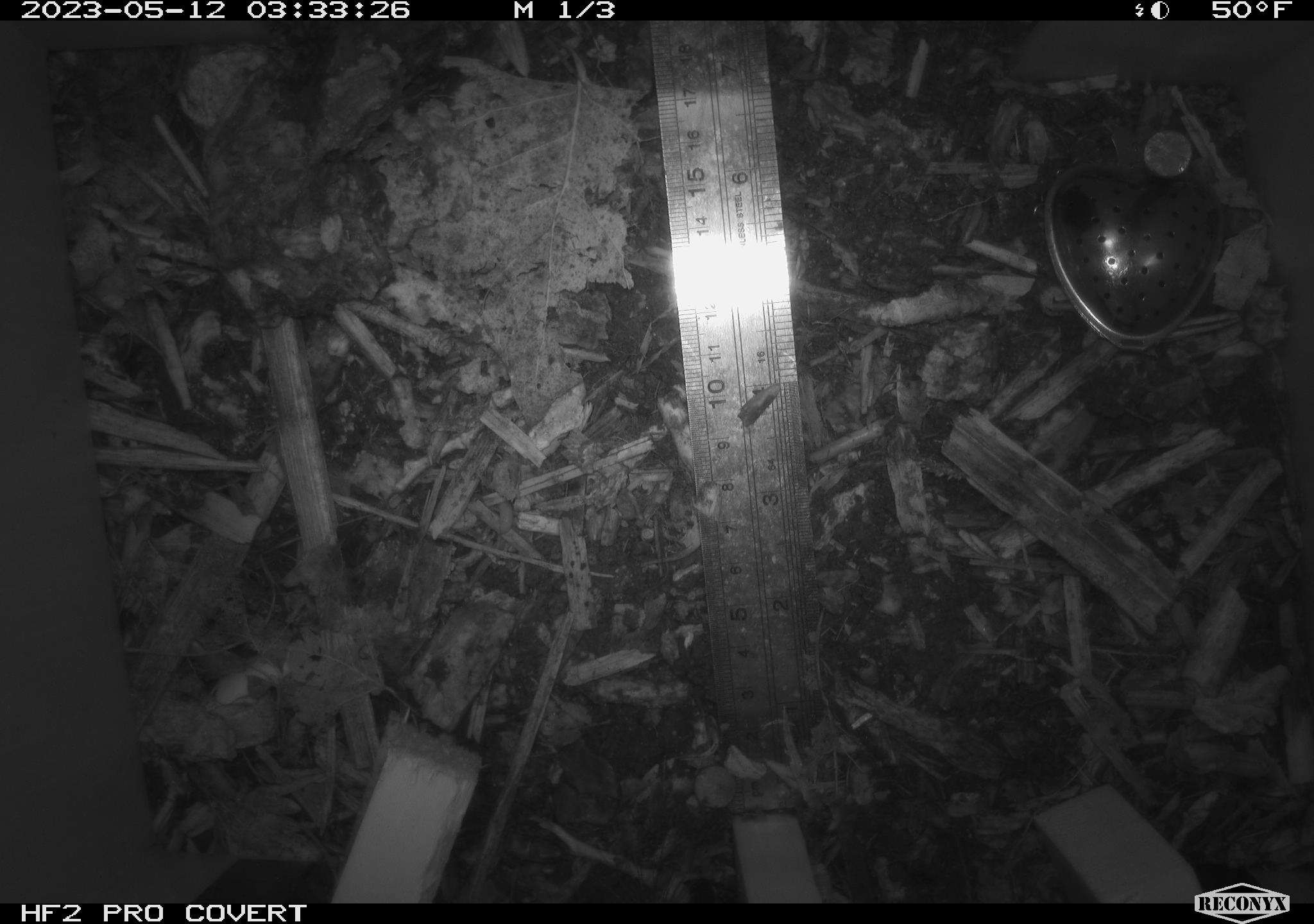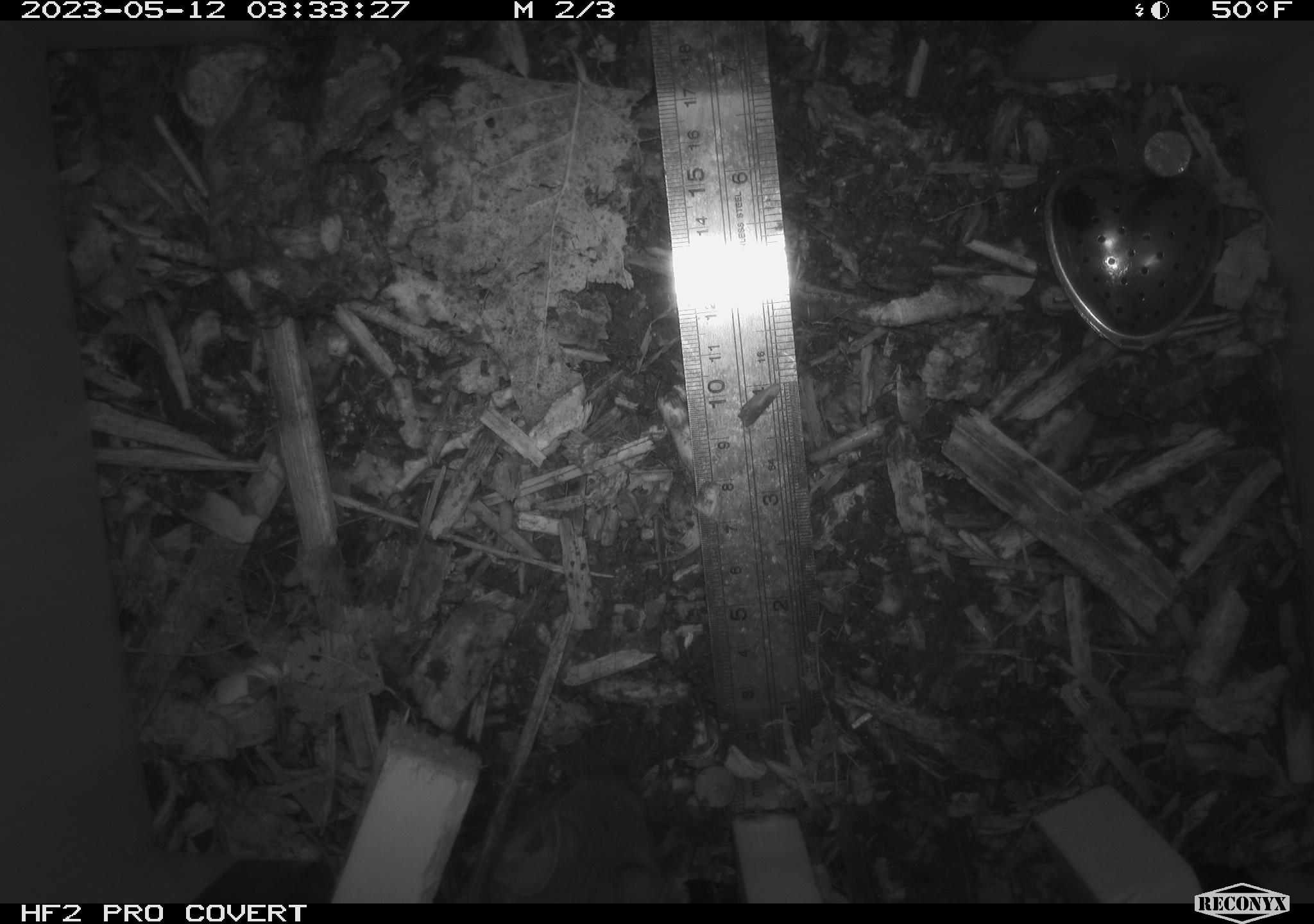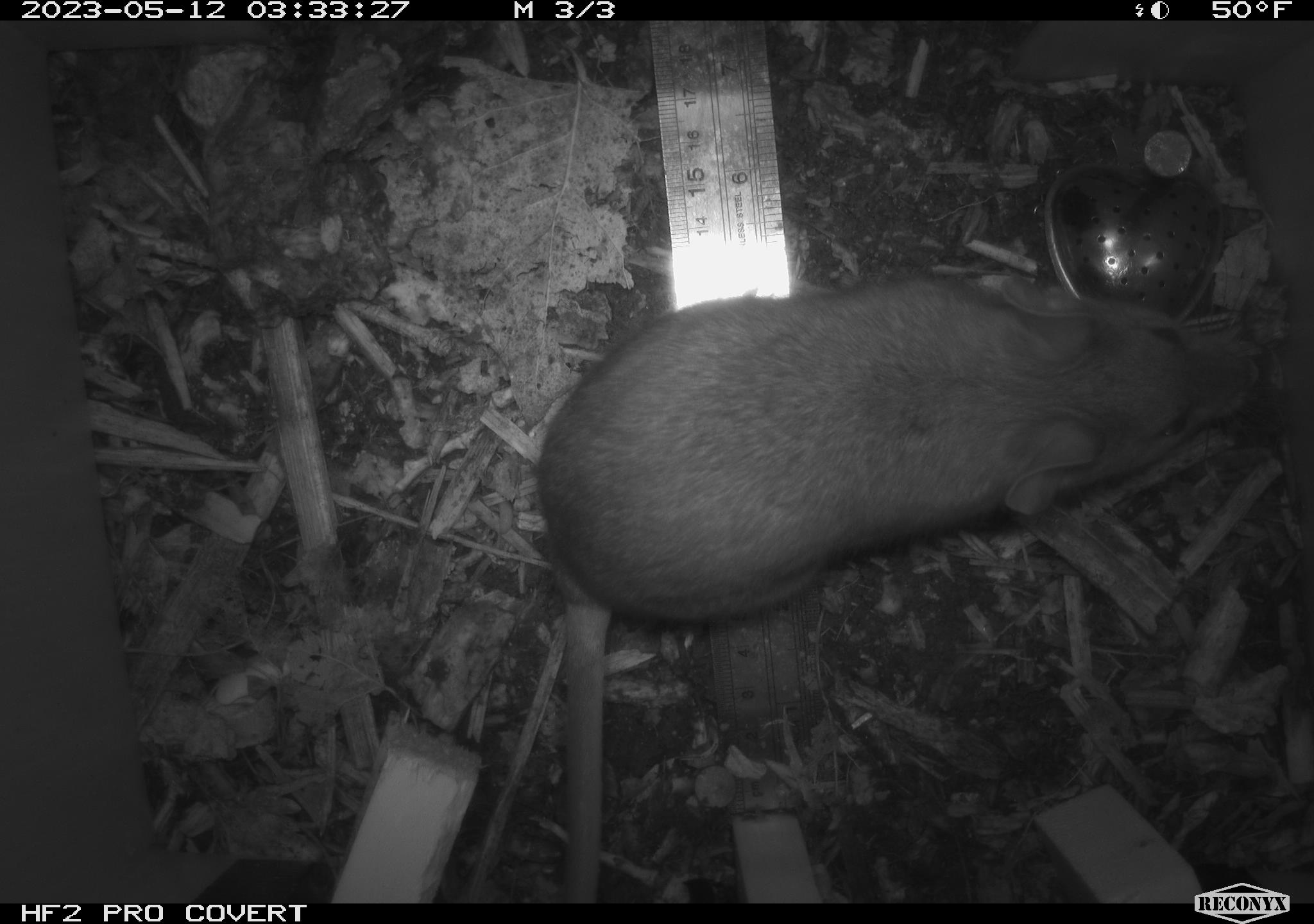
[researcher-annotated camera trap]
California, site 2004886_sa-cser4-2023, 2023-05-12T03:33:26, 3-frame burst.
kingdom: Animalia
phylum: Chordata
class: Mammalia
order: Rodentia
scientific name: Rodentia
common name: woodrat or rat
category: woodrat or rat species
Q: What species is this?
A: Woodrat or rat species (woodrat or rat) (Rodentia).